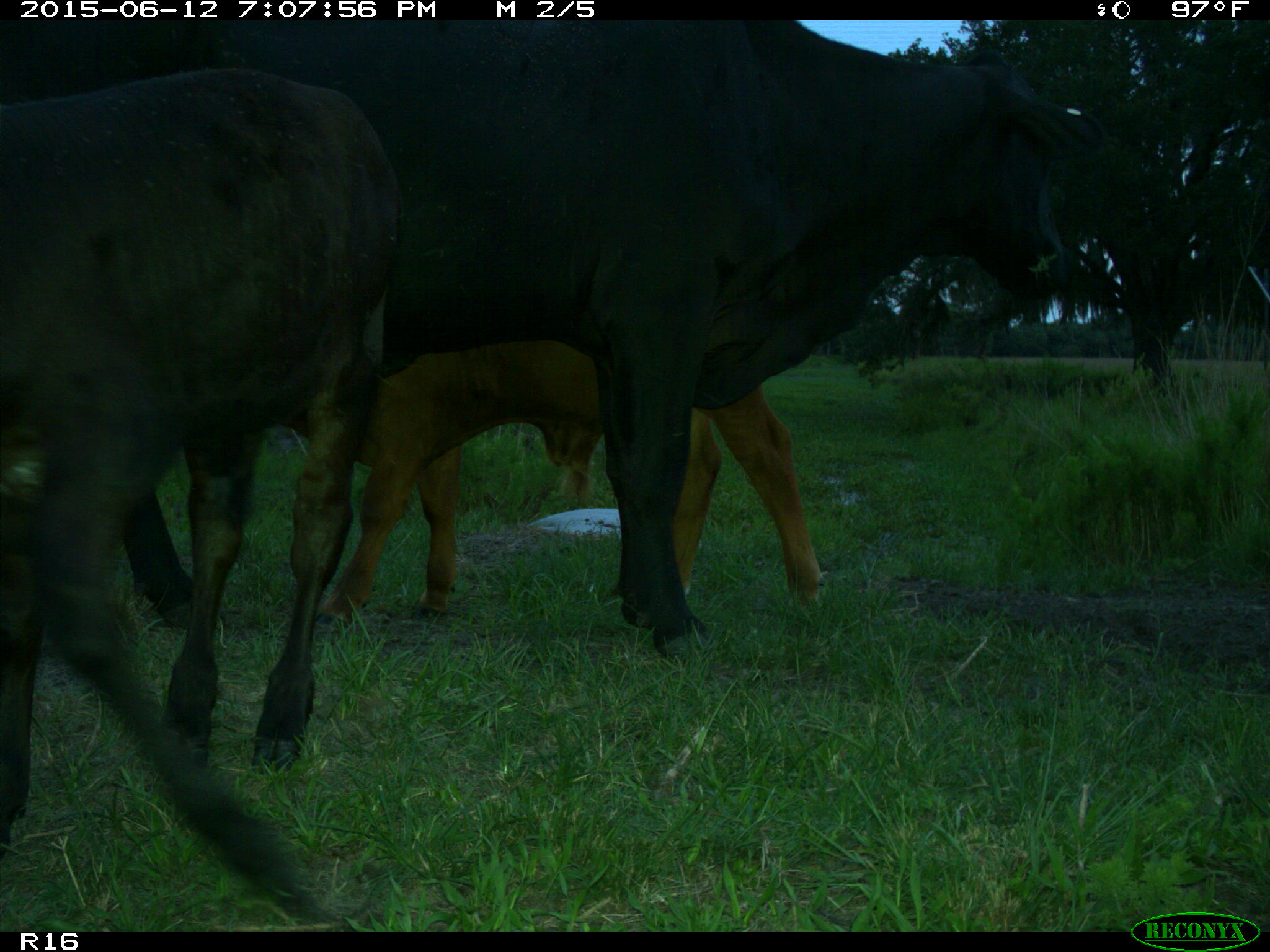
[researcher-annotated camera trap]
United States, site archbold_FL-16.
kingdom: Animalia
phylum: Chordata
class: Mammalia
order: Artiodactyla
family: Bovidae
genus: Bos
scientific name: Bos taurus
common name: domestic cow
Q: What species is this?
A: Bos taurus (domestic cow).